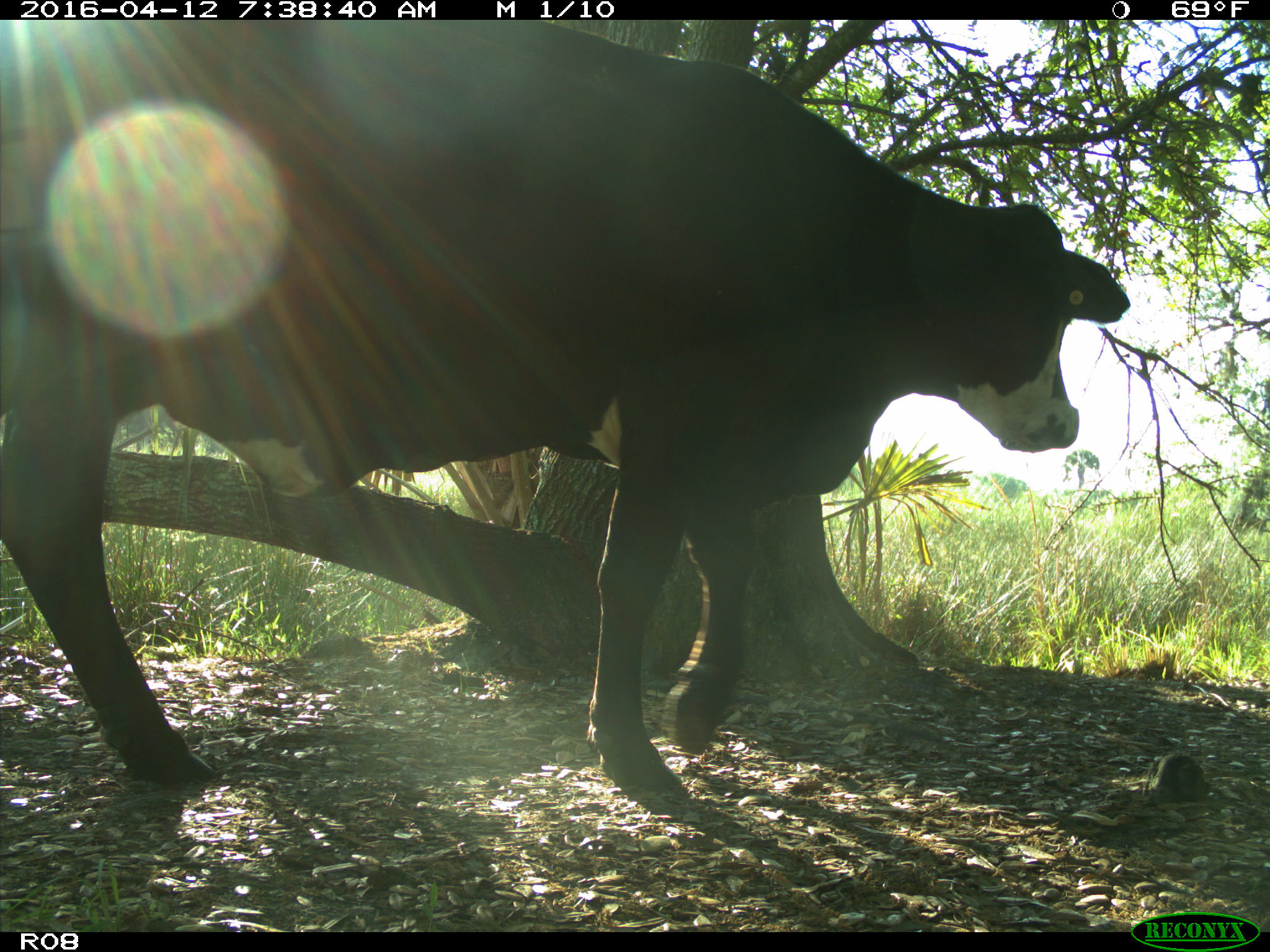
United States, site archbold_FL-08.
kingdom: Animalia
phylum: Chordata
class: Mammalia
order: Artiodactyla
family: Bovidae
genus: Bos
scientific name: Bos taurus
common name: domestic cow